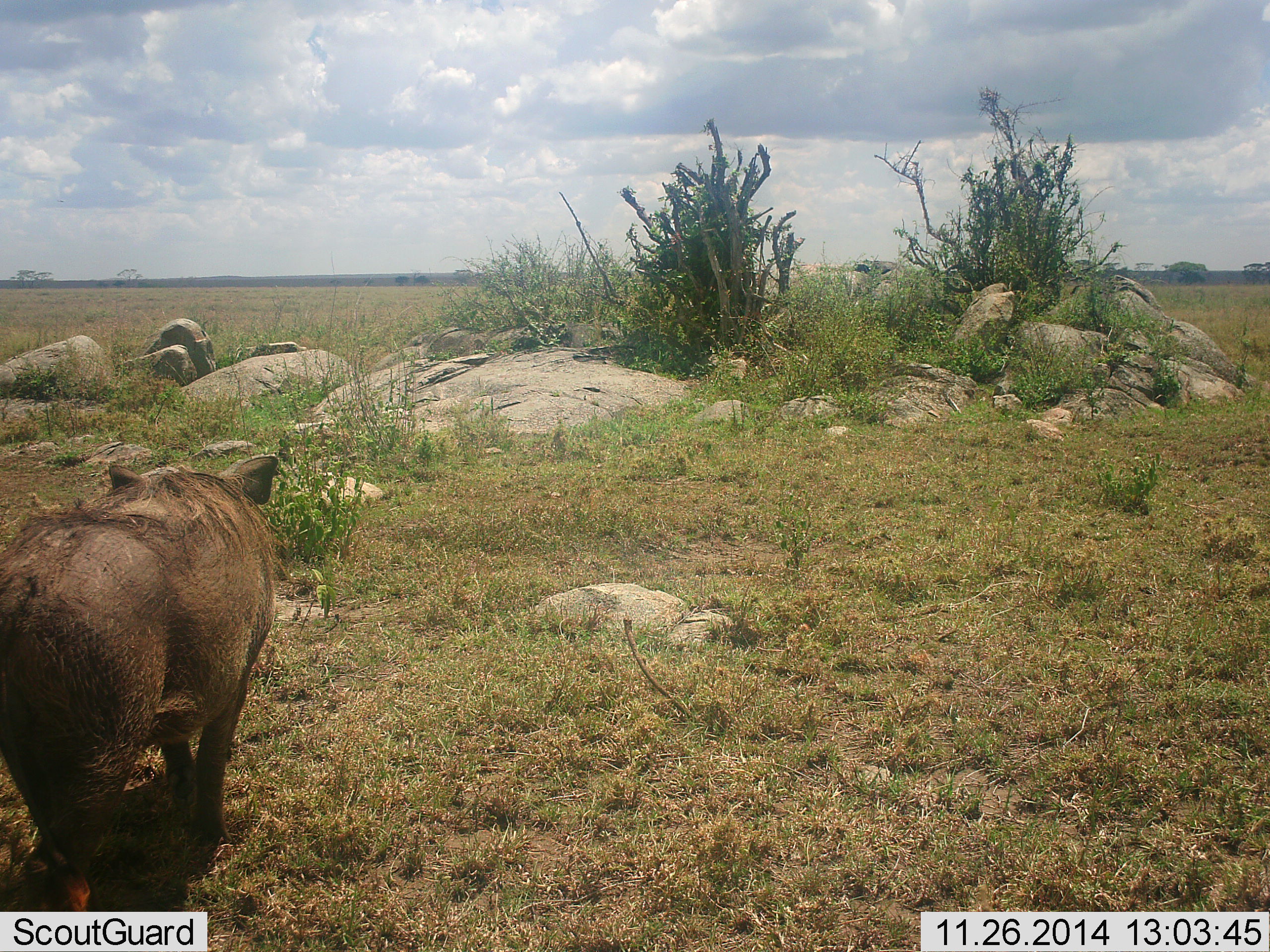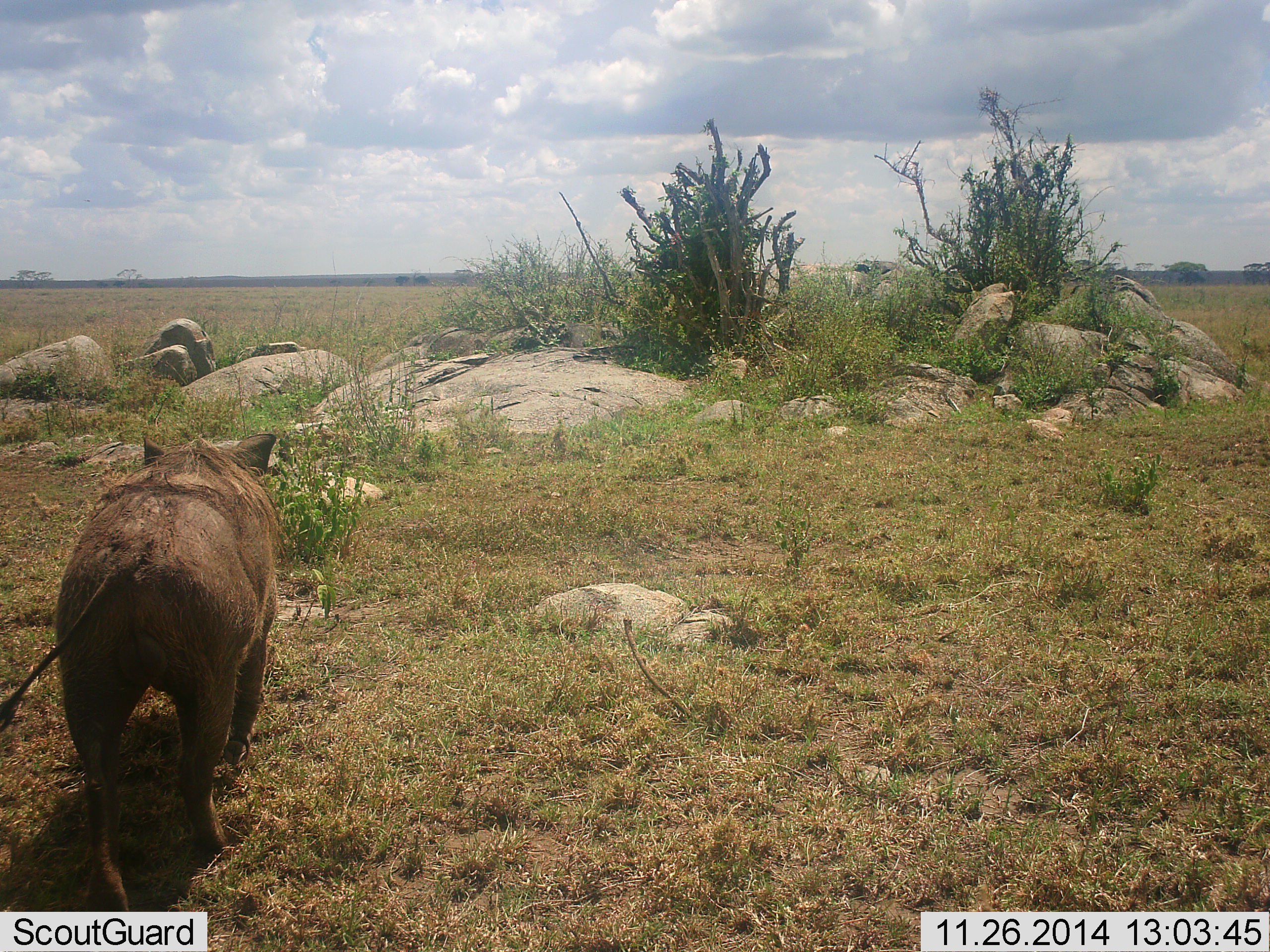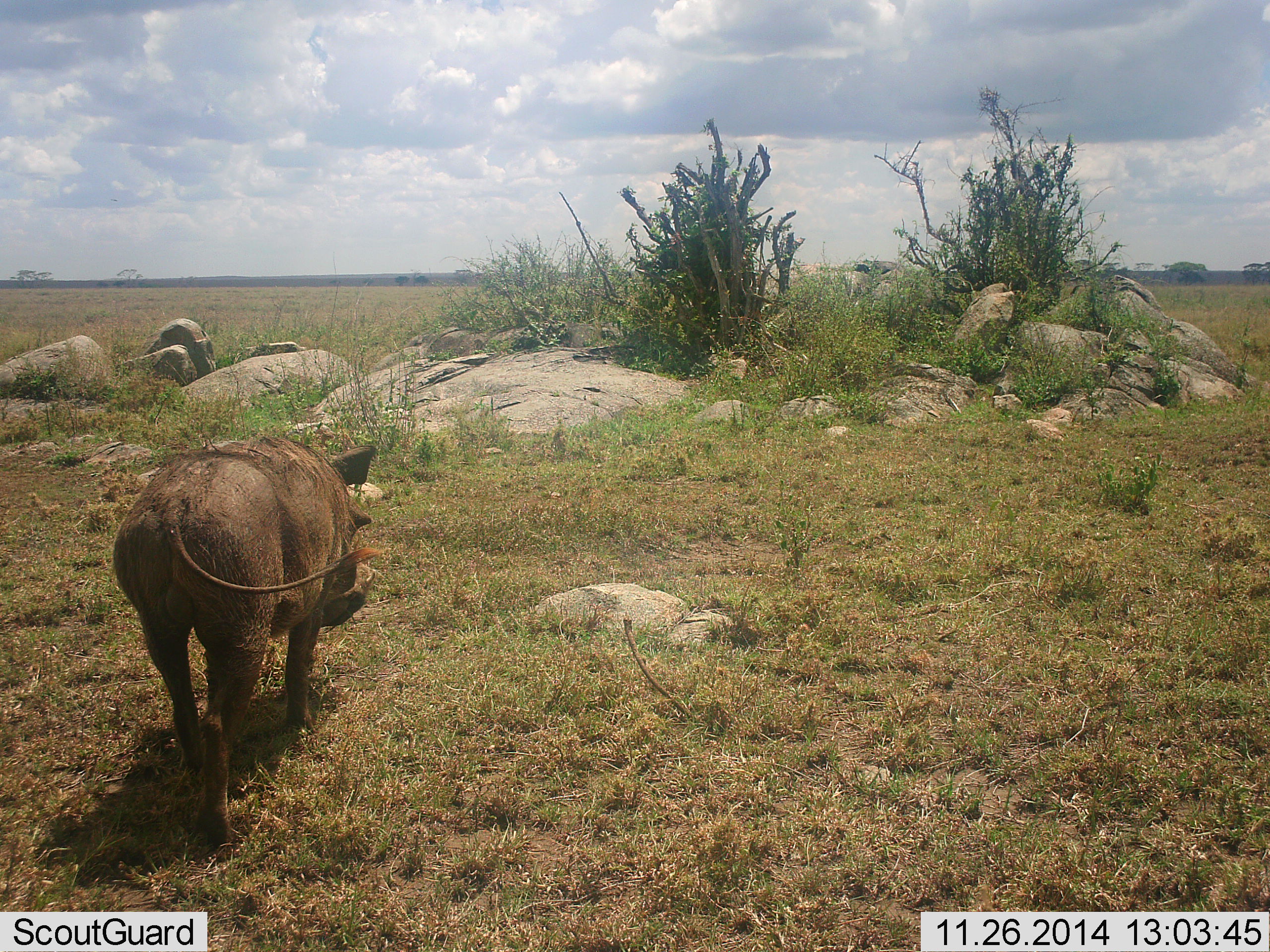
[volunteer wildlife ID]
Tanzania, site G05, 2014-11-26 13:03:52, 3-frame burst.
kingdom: Animalia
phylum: Chordata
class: Mammalia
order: Artiodactyla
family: Suidae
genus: Phacochoerus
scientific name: Phacochoerus africanus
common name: warthog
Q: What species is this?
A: Warthog (Phacochoerus africanus).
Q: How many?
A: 1.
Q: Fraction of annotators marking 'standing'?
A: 0%.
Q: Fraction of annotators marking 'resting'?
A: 0%.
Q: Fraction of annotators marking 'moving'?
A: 100%.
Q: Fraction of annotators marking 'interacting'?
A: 0%.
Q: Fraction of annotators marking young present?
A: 0%.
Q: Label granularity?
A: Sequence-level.